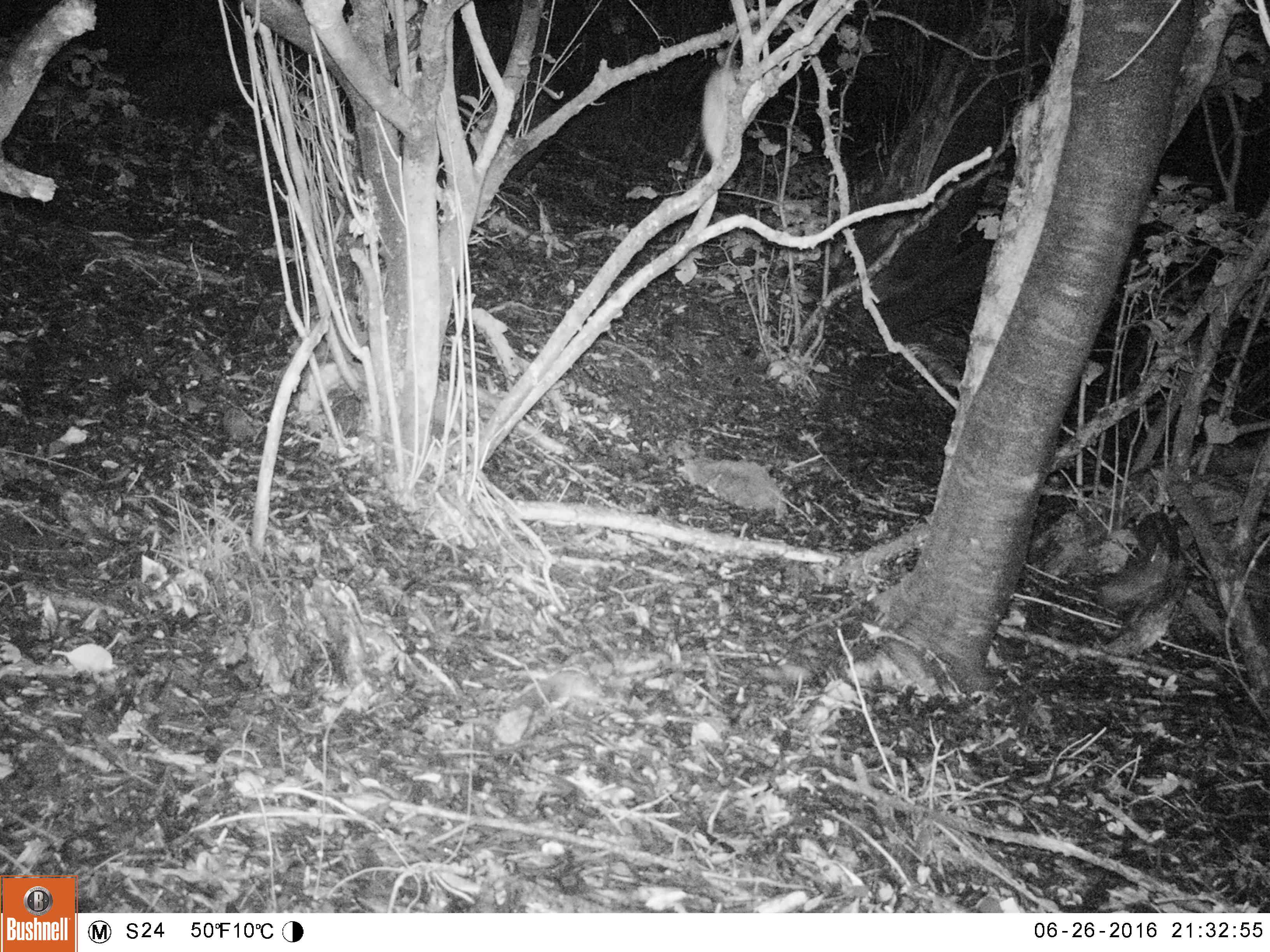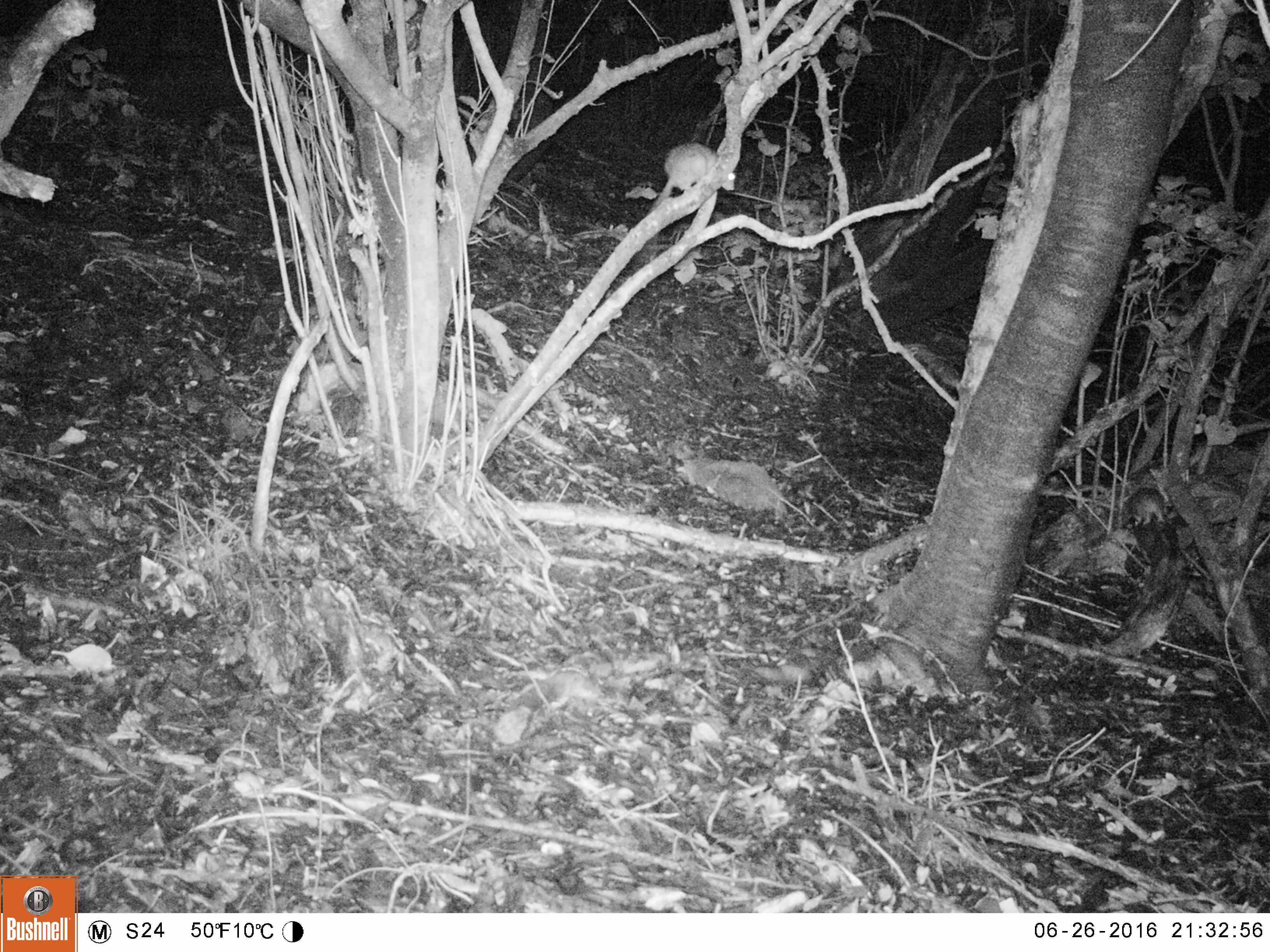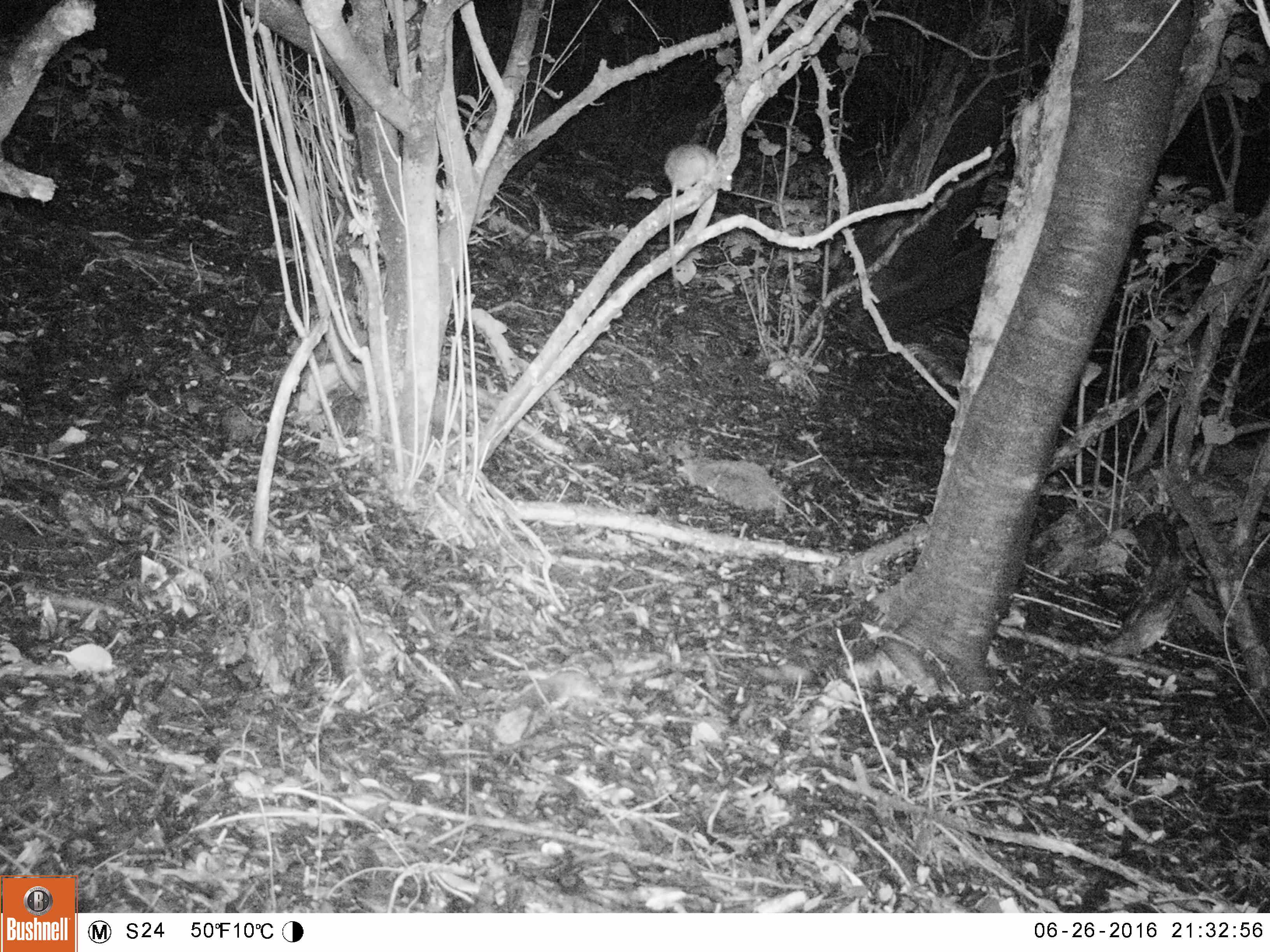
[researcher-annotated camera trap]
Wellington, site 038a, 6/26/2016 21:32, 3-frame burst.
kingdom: Animalia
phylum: Chordata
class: Mammalia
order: Rodentia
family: Muridae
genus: Rattus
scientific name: Rattus rattus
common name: ship rat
Ship rat (Rattus rattus).